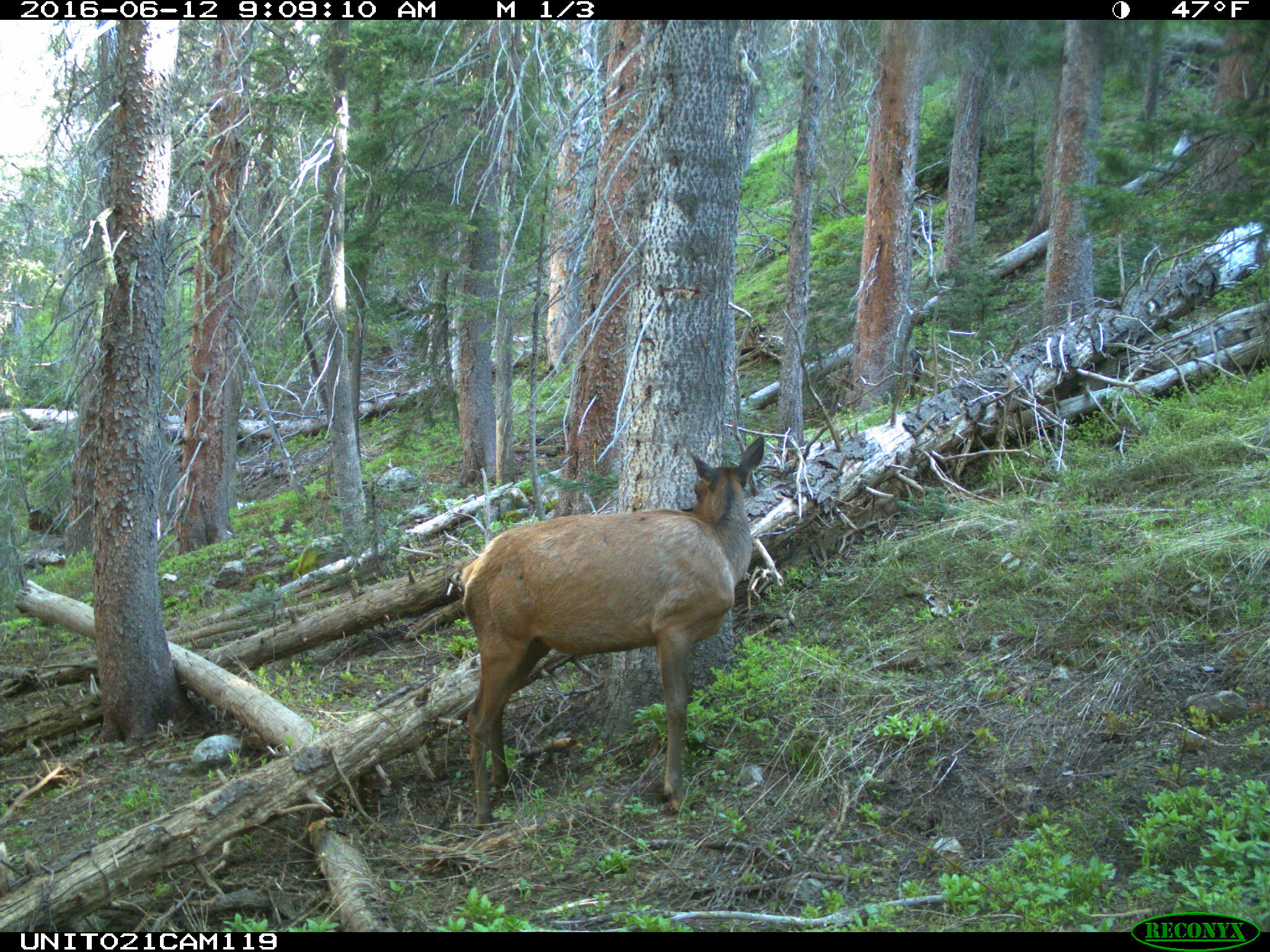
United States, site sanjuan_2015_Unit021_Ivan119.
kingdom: Animalia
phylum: Chordata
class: Mammalia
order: Artiodactyla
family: Cervidae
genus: Cervus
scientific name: Cervus elaphus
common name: red deer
Cervus elaphus (red deer).